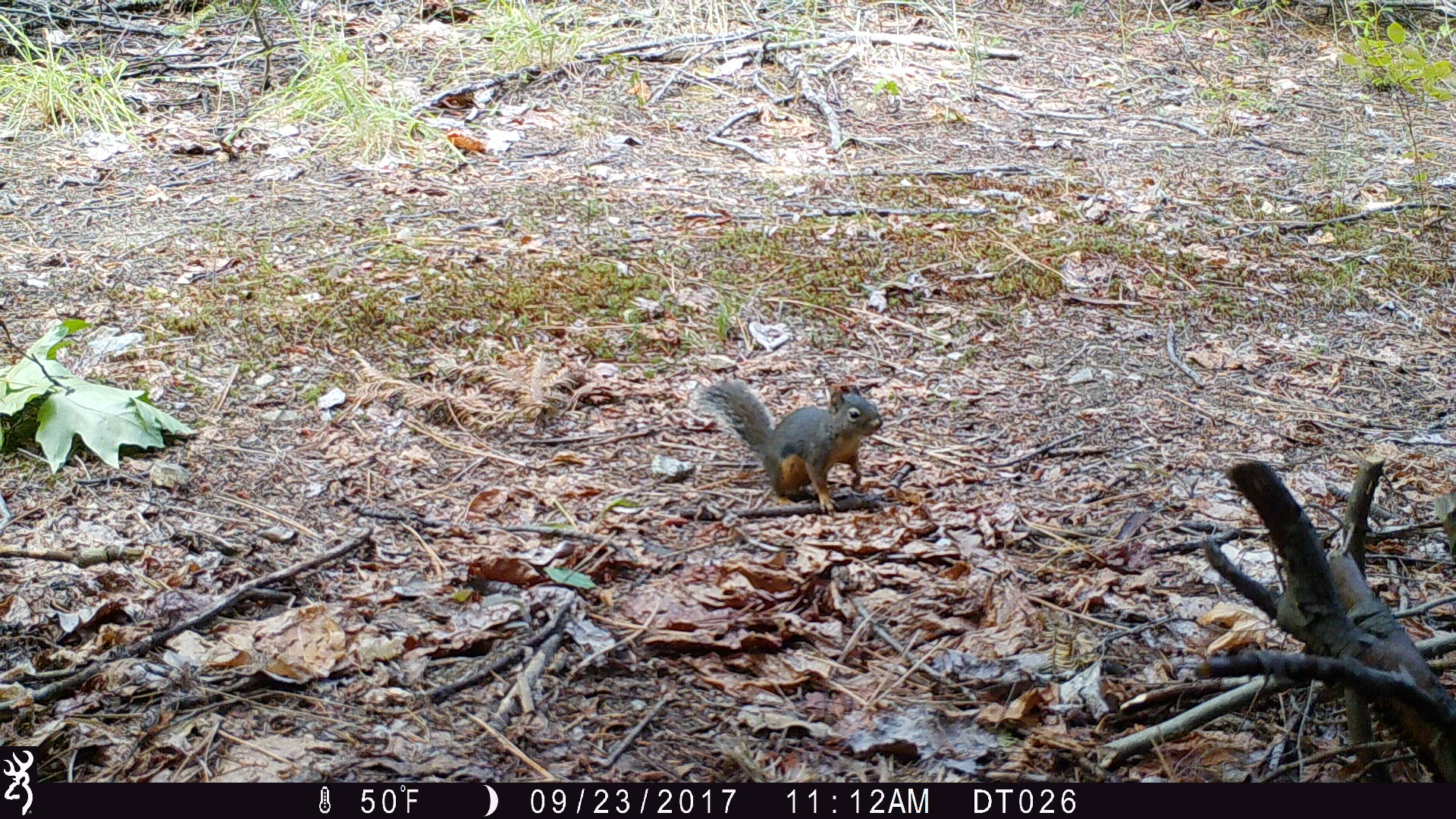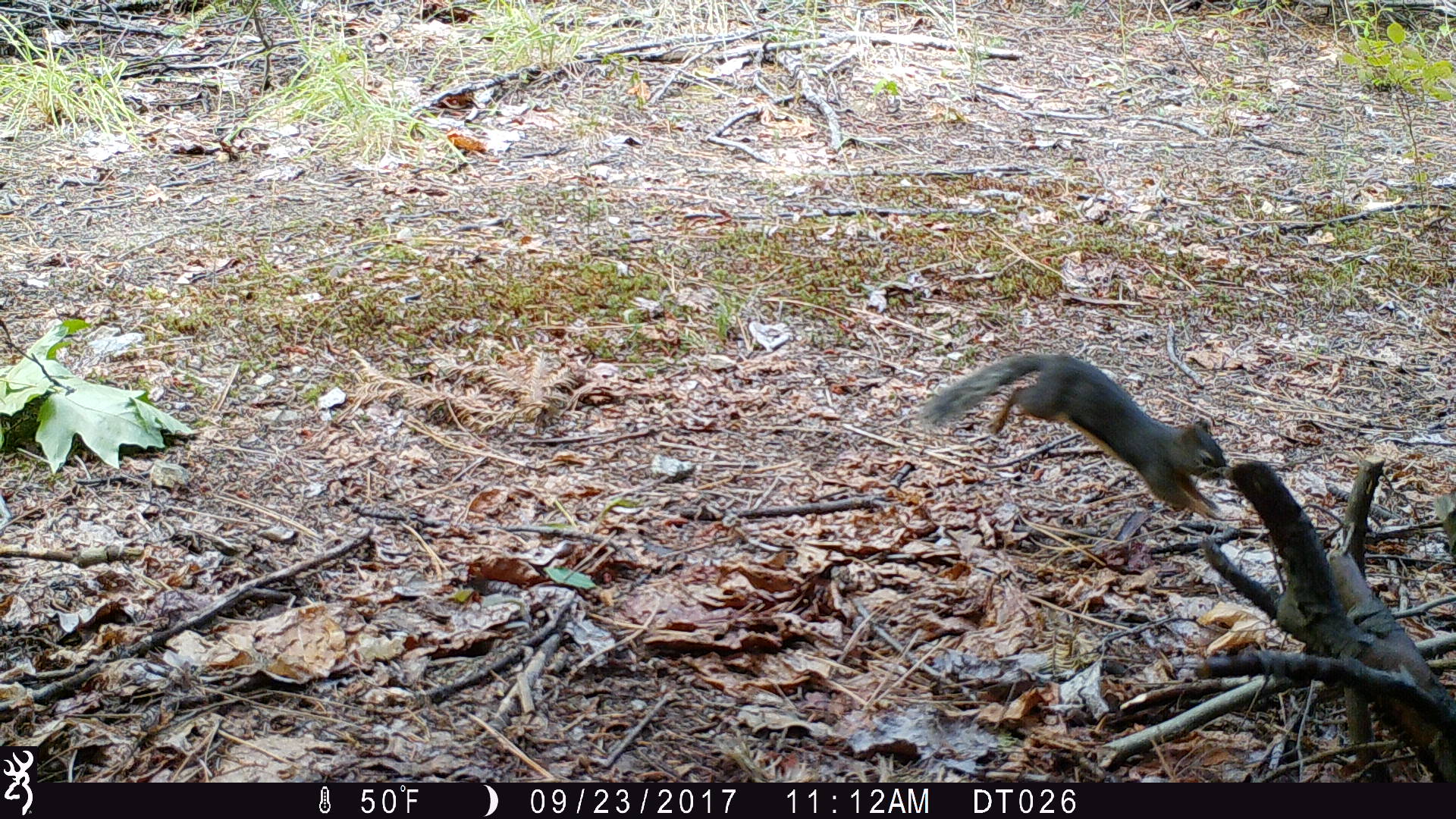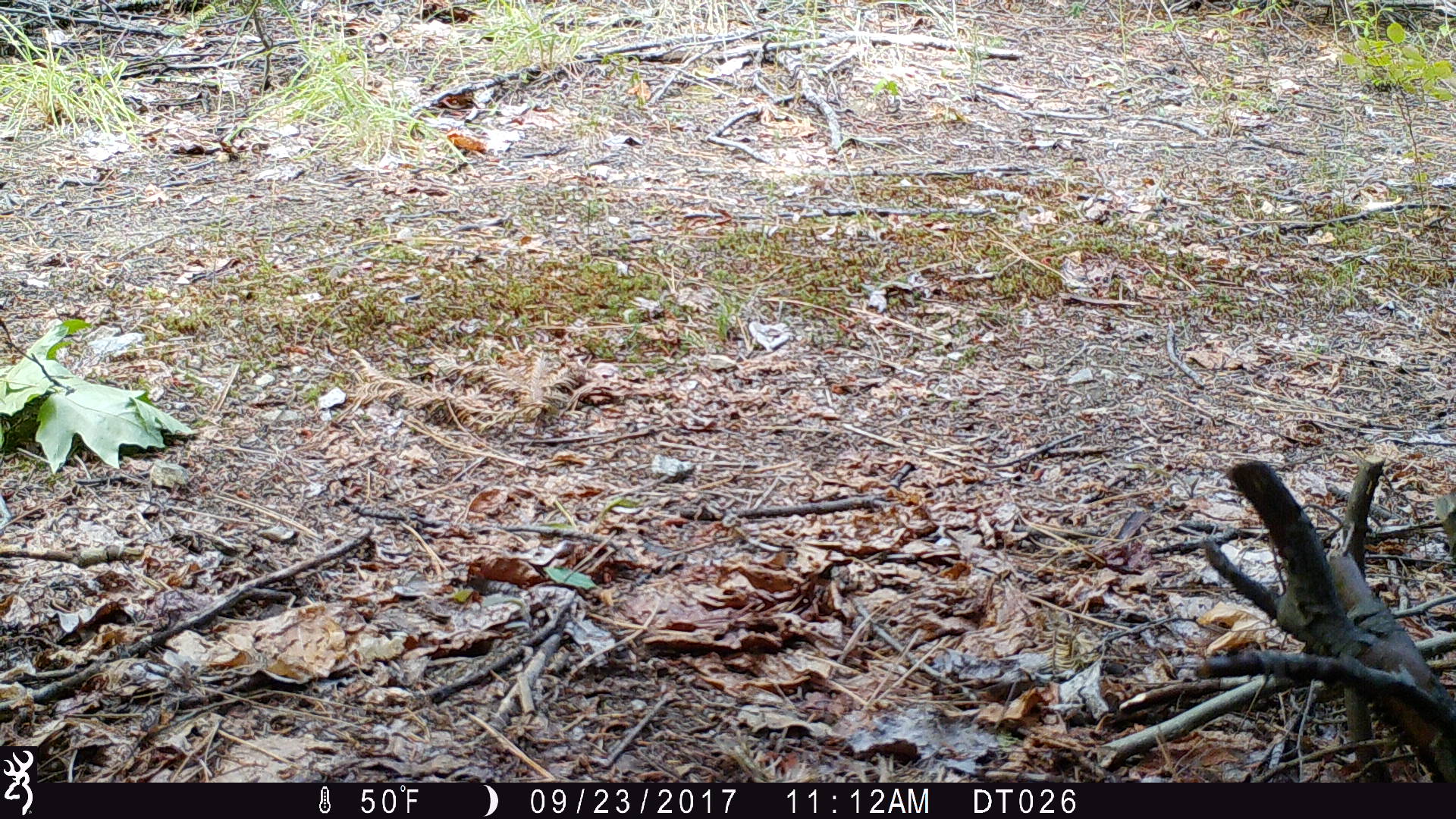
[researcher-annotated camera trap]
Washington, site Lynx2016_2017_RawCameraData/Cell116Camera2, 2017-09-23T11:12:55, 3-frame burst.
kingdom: Animalia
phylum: Chordata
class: Mammalia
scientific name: Mammalia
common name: small mammal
Small mammal (Mammalia). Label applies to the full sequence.